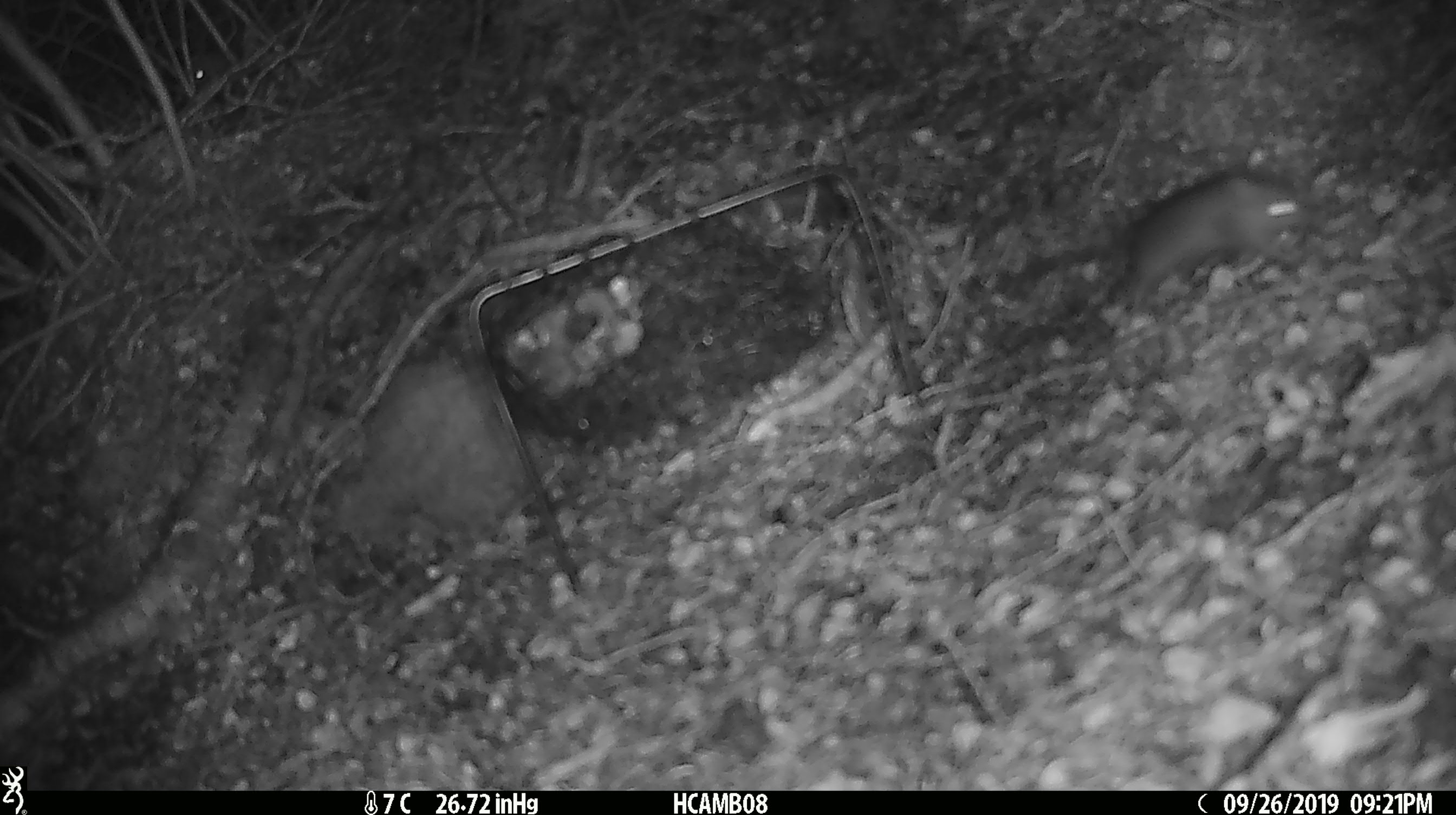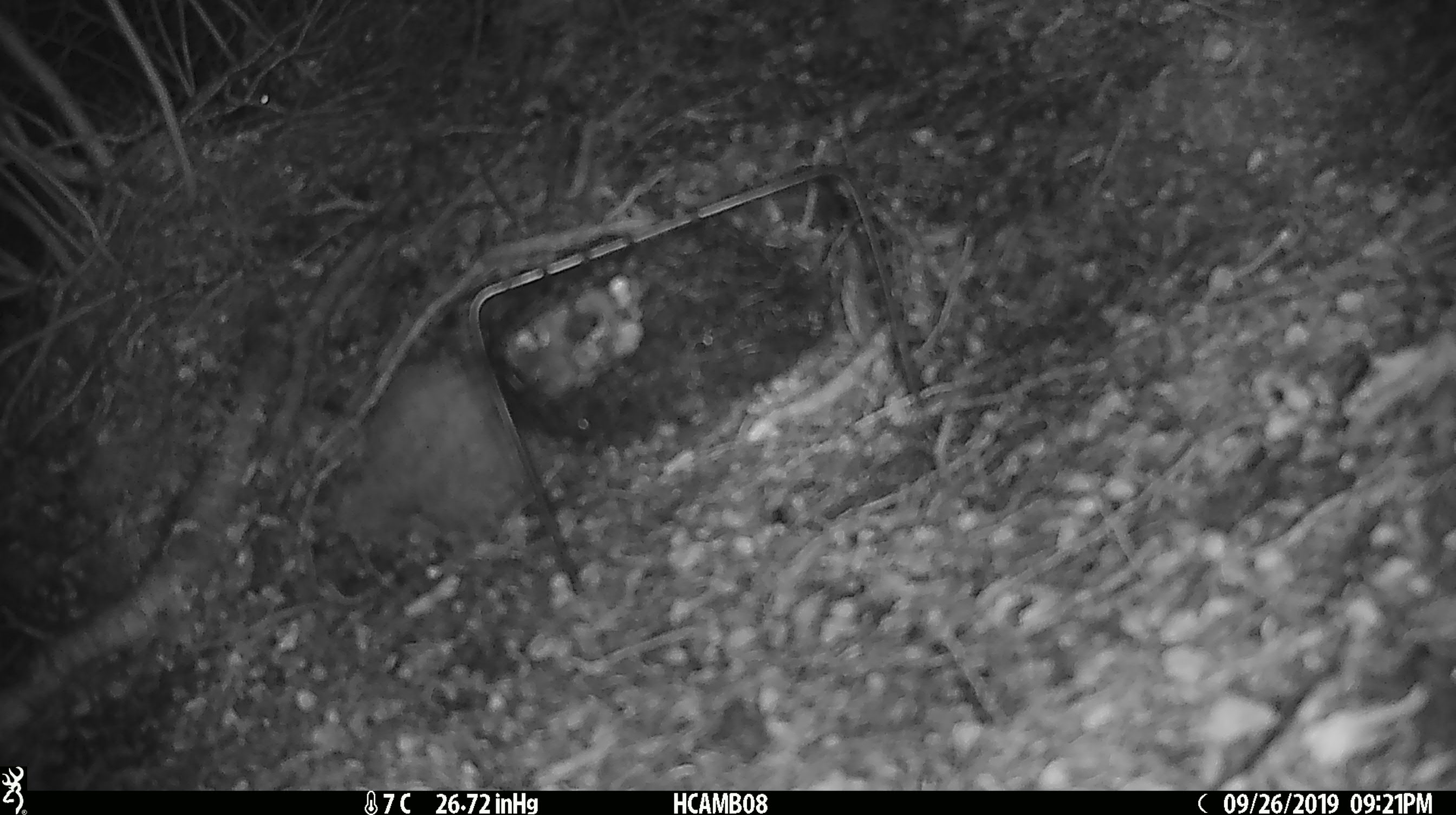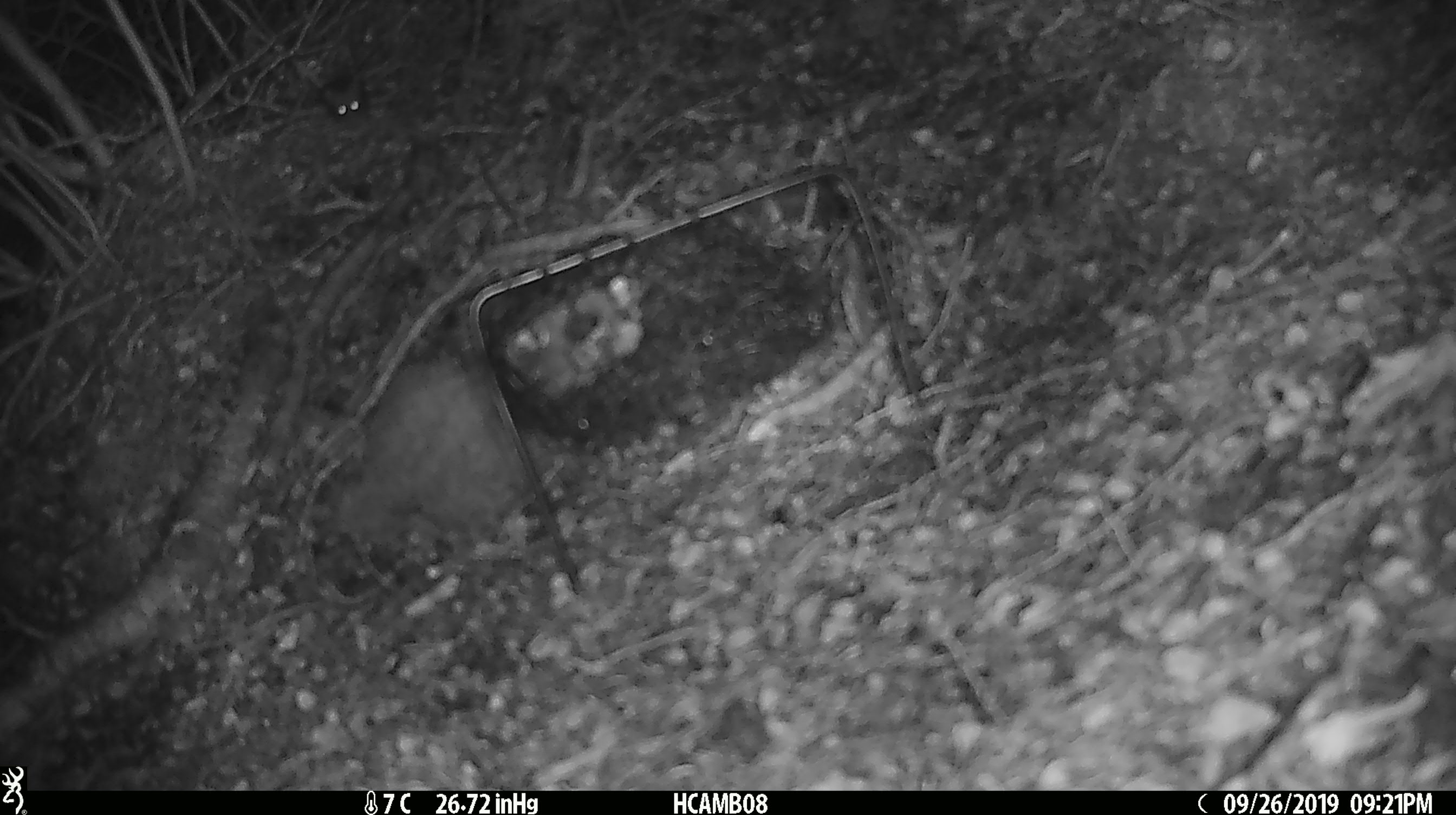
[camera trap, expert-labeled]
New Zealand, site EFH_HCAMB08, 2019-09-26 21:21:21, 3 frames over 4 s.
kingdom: Animalia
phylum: Chordata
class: Mammalia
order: Rodentia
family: Muridae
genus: Mus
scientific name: Mus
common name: mouse